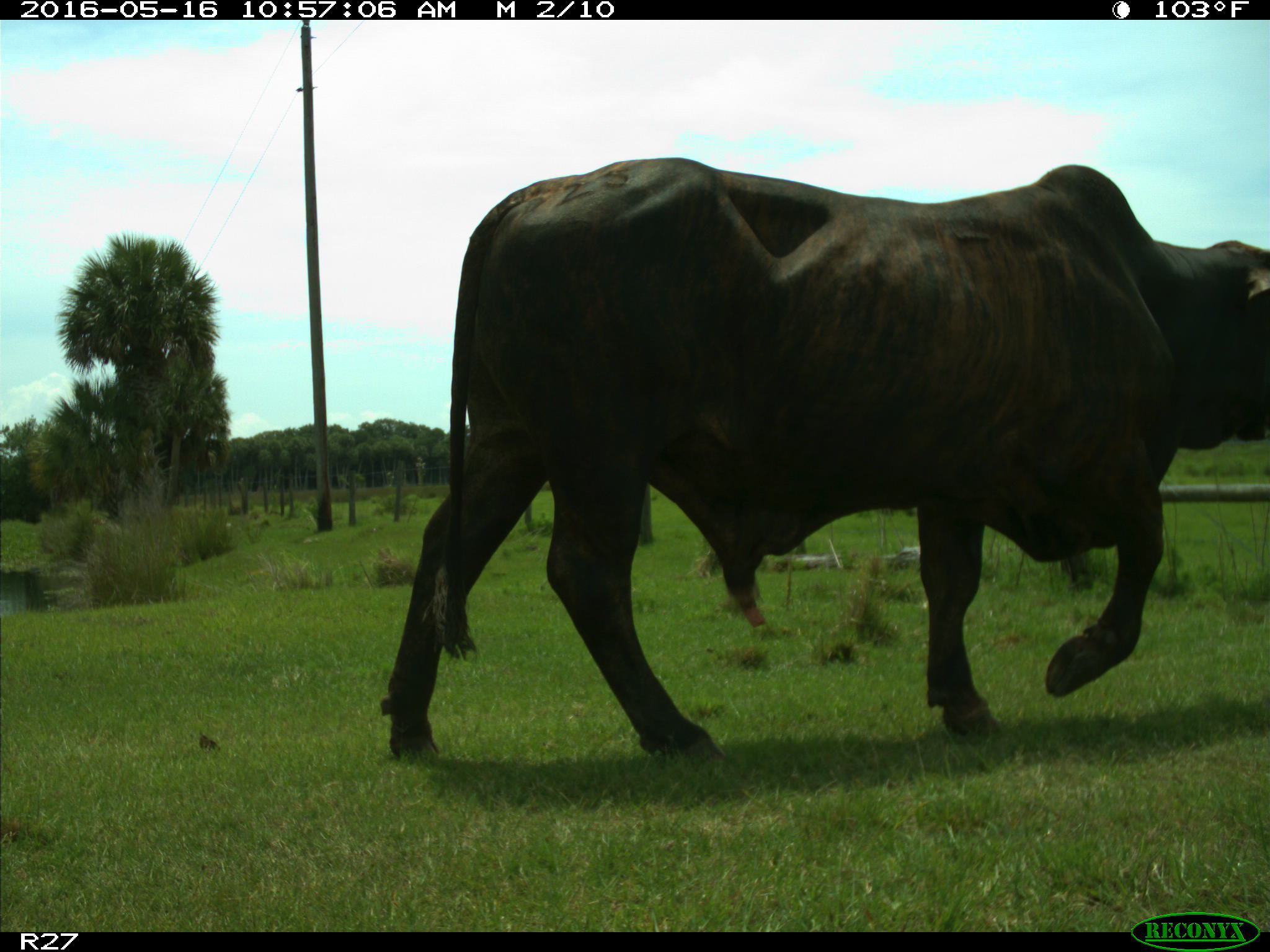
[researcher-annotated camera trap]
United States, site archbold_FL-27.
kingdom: Animalia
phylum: Chordata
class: Mammalia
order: Artiodactyla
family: Bovidae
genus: Bos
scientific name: Bos taurus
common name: domestic cow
Bos taurus (domestic cow).